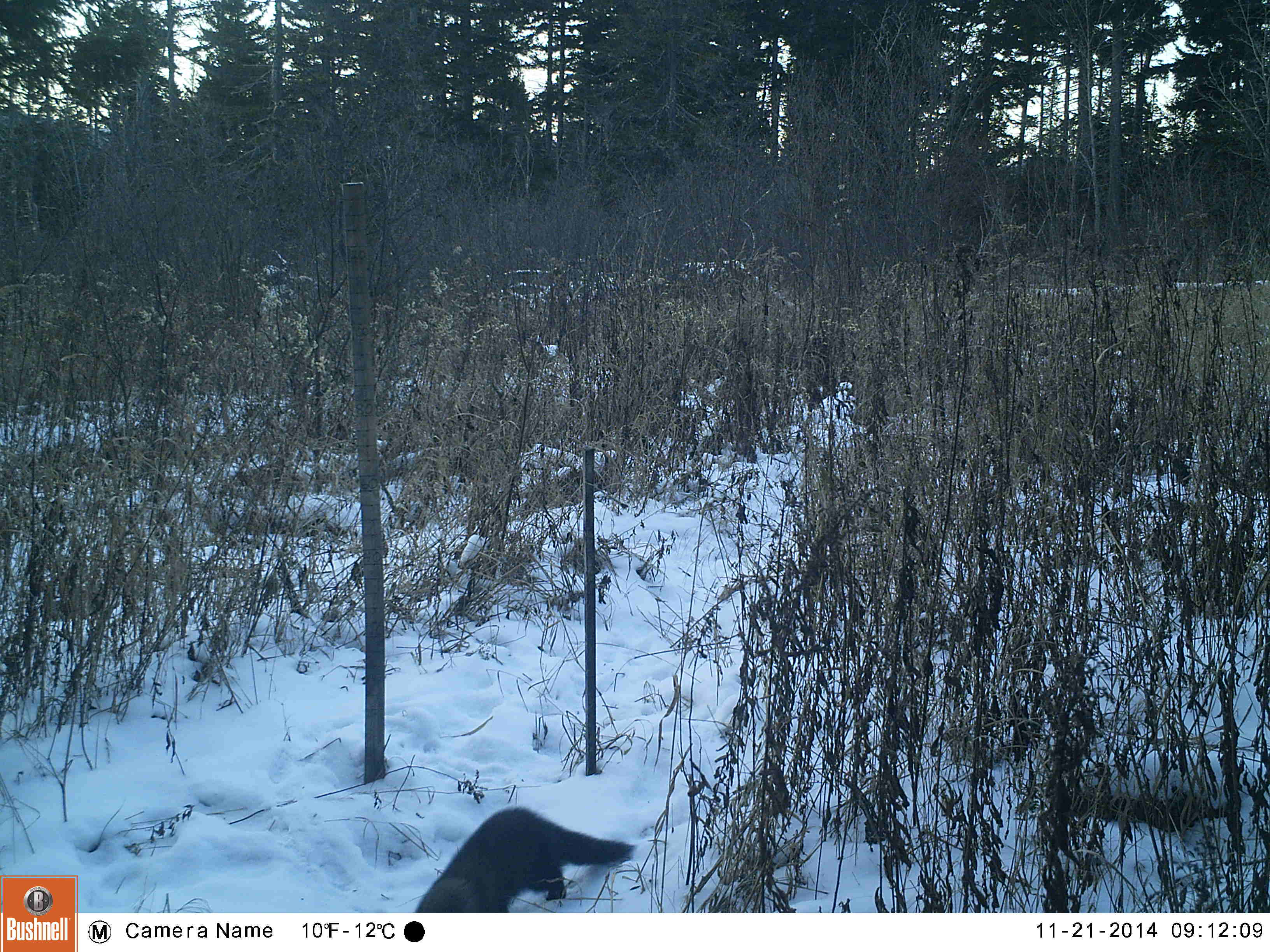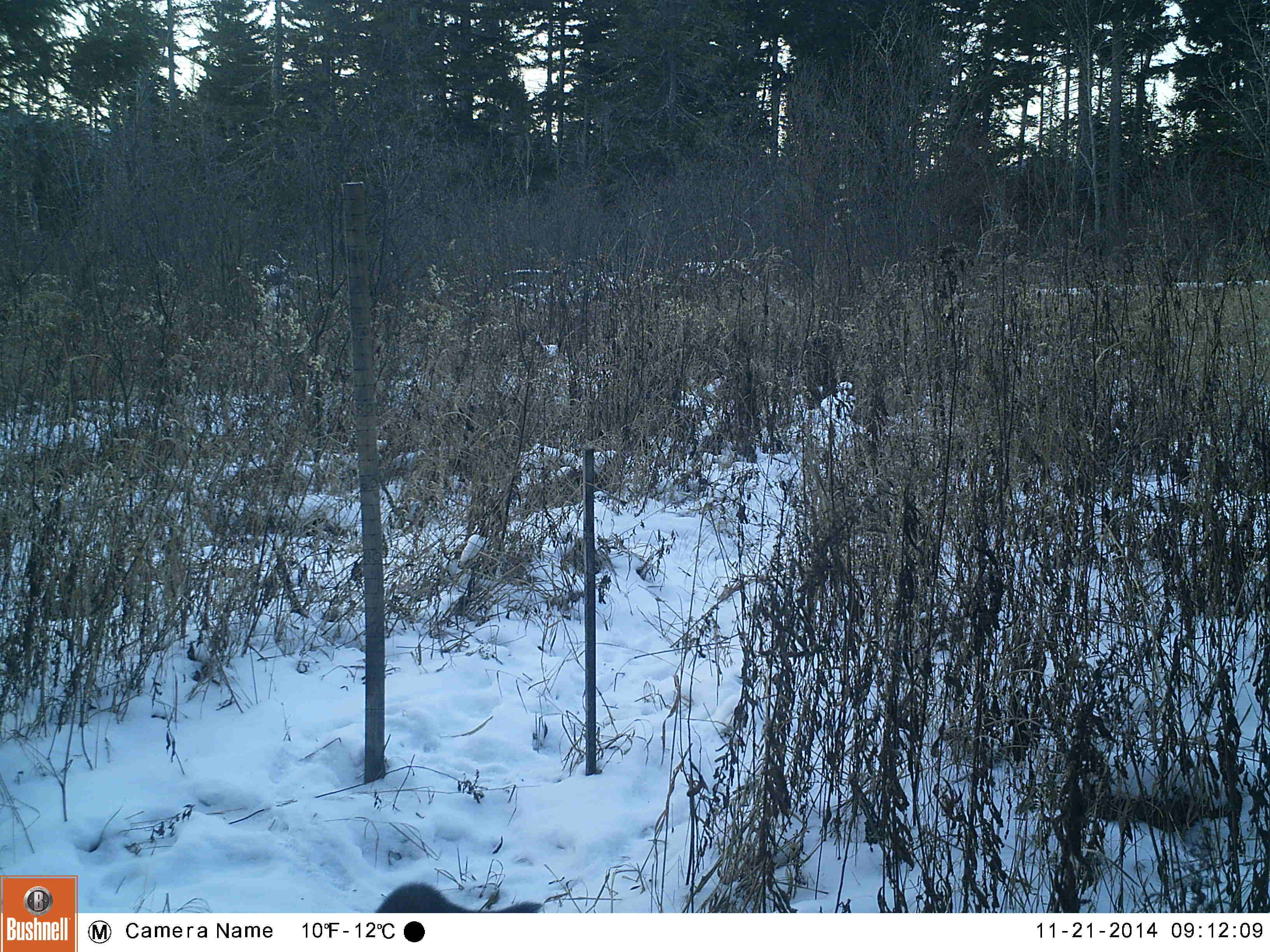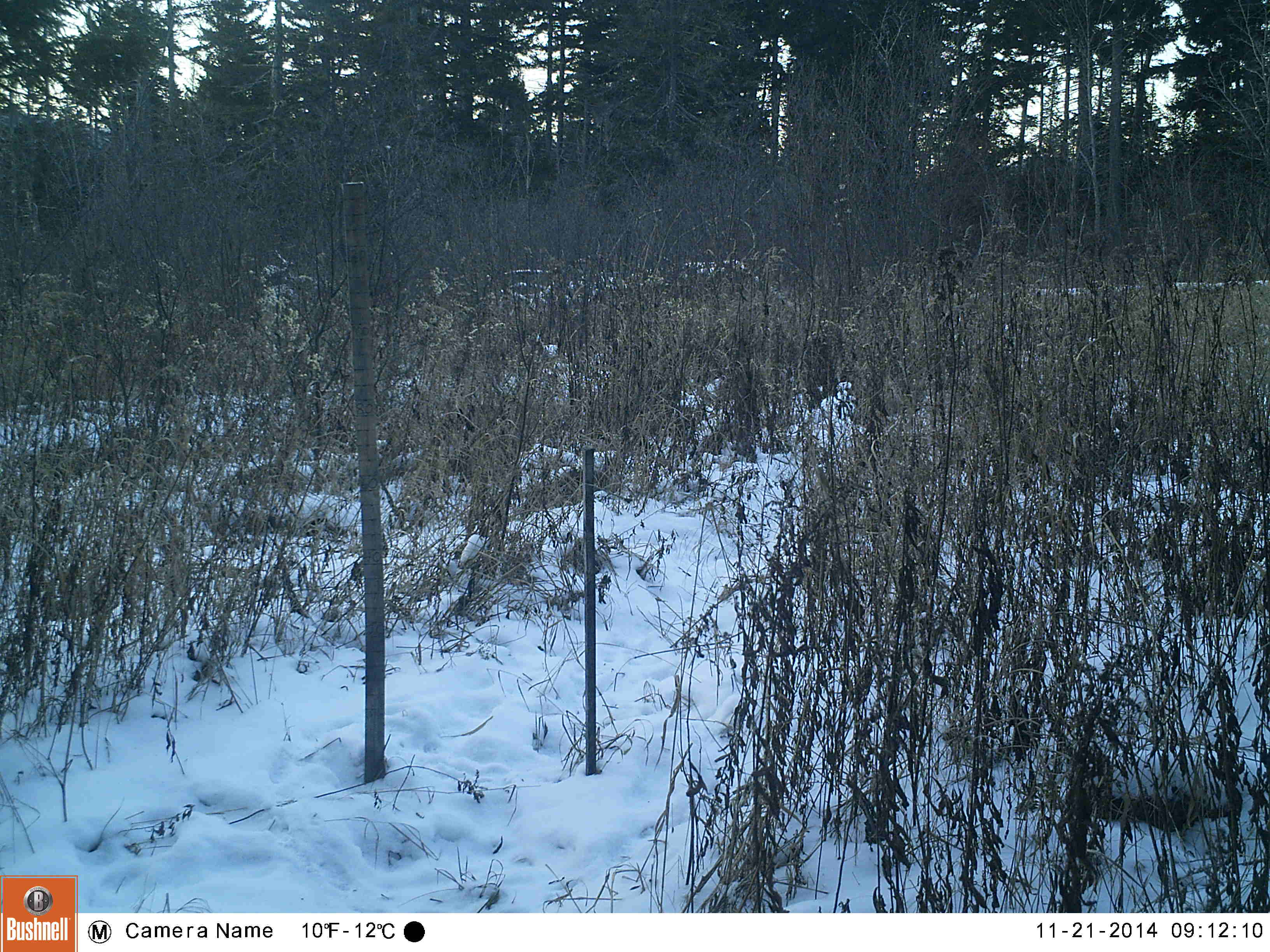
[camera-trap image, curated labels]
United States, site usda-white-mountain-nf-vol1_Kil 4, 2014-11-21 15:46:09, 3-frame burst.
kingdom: Animalia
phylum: Chordata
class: Mammalia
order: Carnivora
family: Mustelidae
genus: Pekania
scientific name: Pekania pennanti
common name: fisher